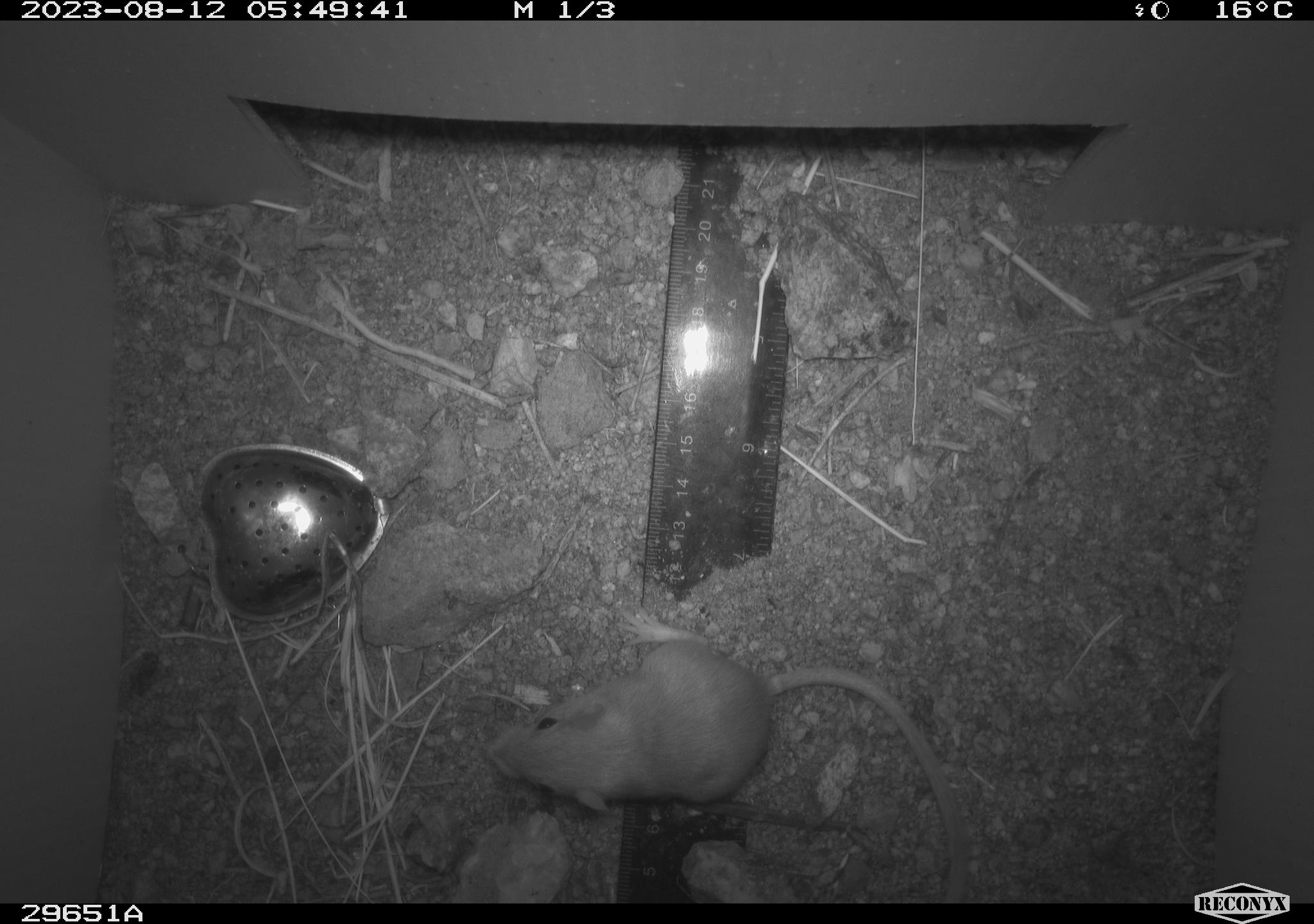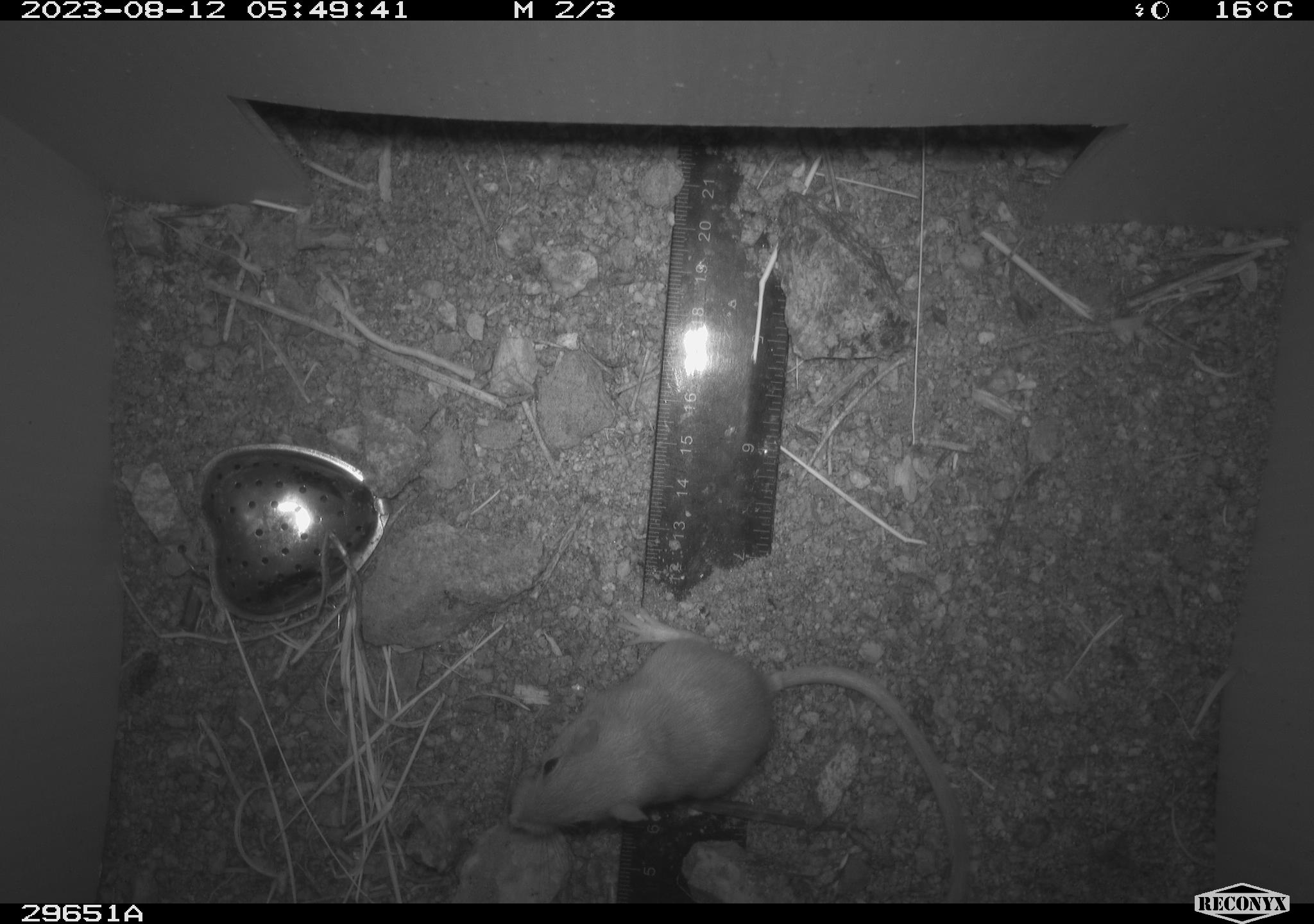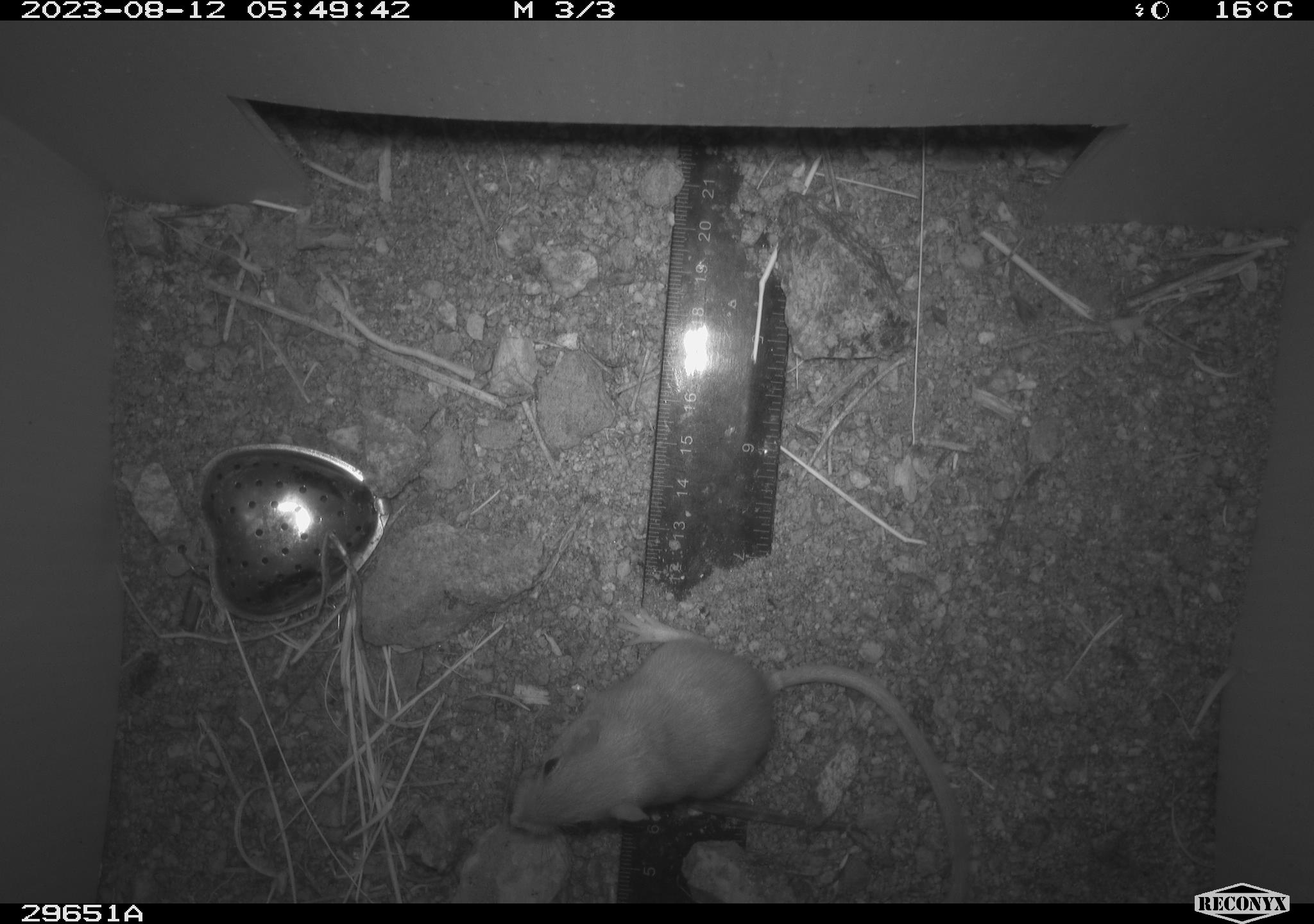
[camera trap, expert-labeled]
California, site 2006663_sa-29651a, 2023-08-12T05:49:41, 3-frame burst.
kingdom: Animalia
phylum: Chordata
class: Mammalia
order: Rodentia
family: Heteromyidae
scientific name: Heteromyidae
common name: kangaroo rats and pocket mice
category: heteromyidae family